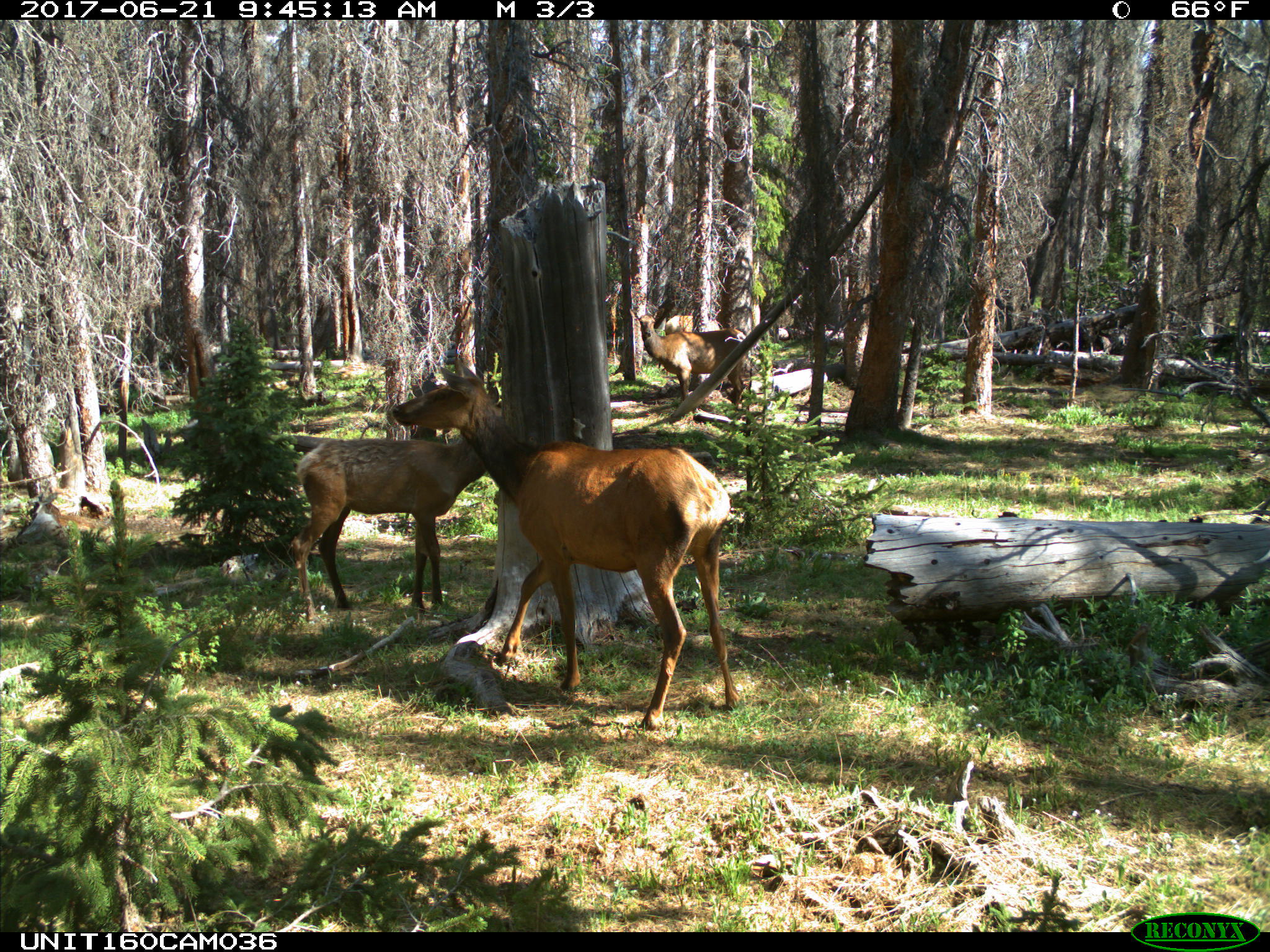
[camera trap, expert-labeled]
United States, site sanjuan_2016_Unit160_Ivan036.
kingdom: Animalia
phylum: Chordata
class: Mammalia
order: Artiodactyla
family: Cervidae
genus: Cervus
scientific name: Cervus elaphus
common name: red deer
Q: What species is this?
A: Cervus elaphus (red deer).